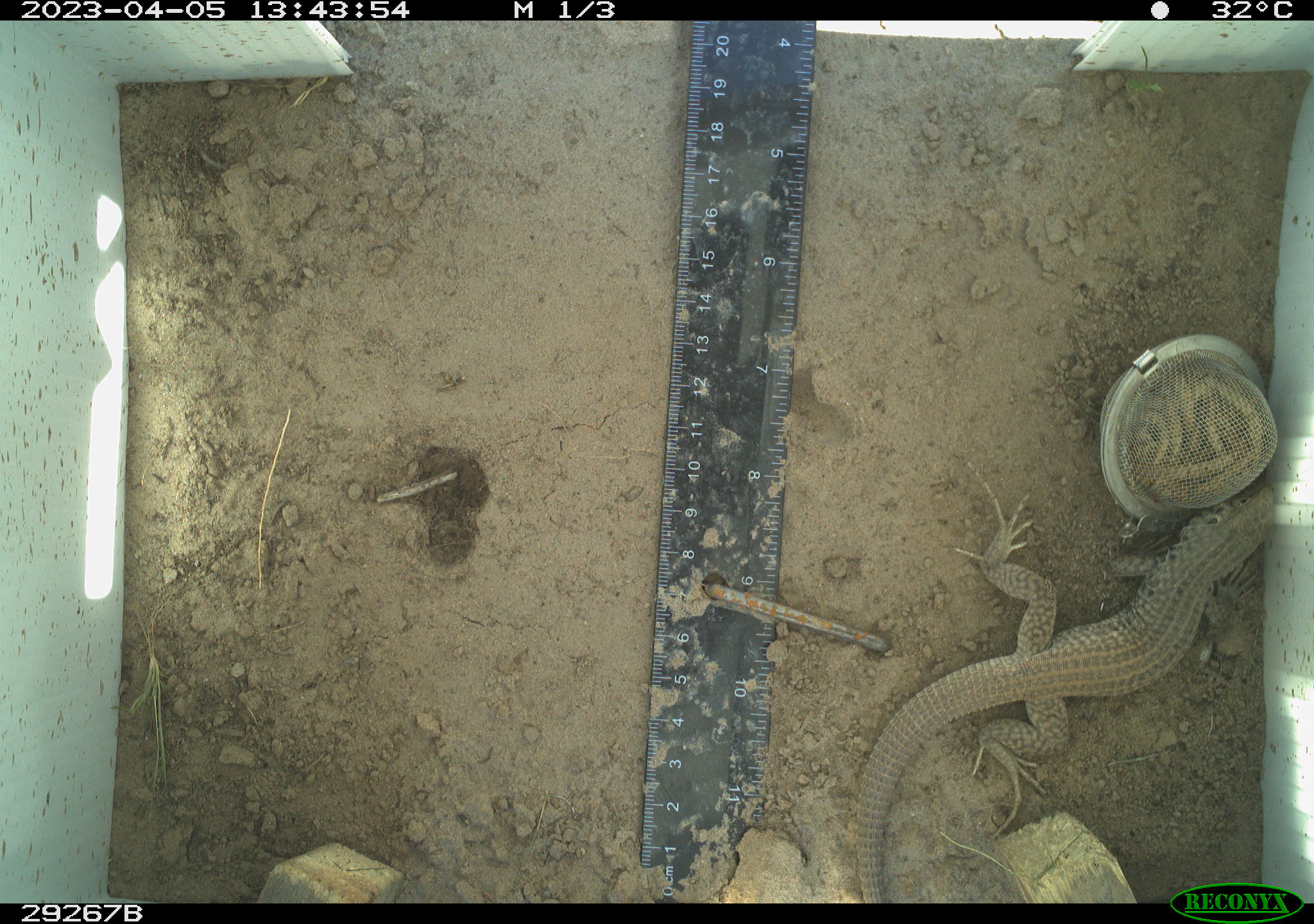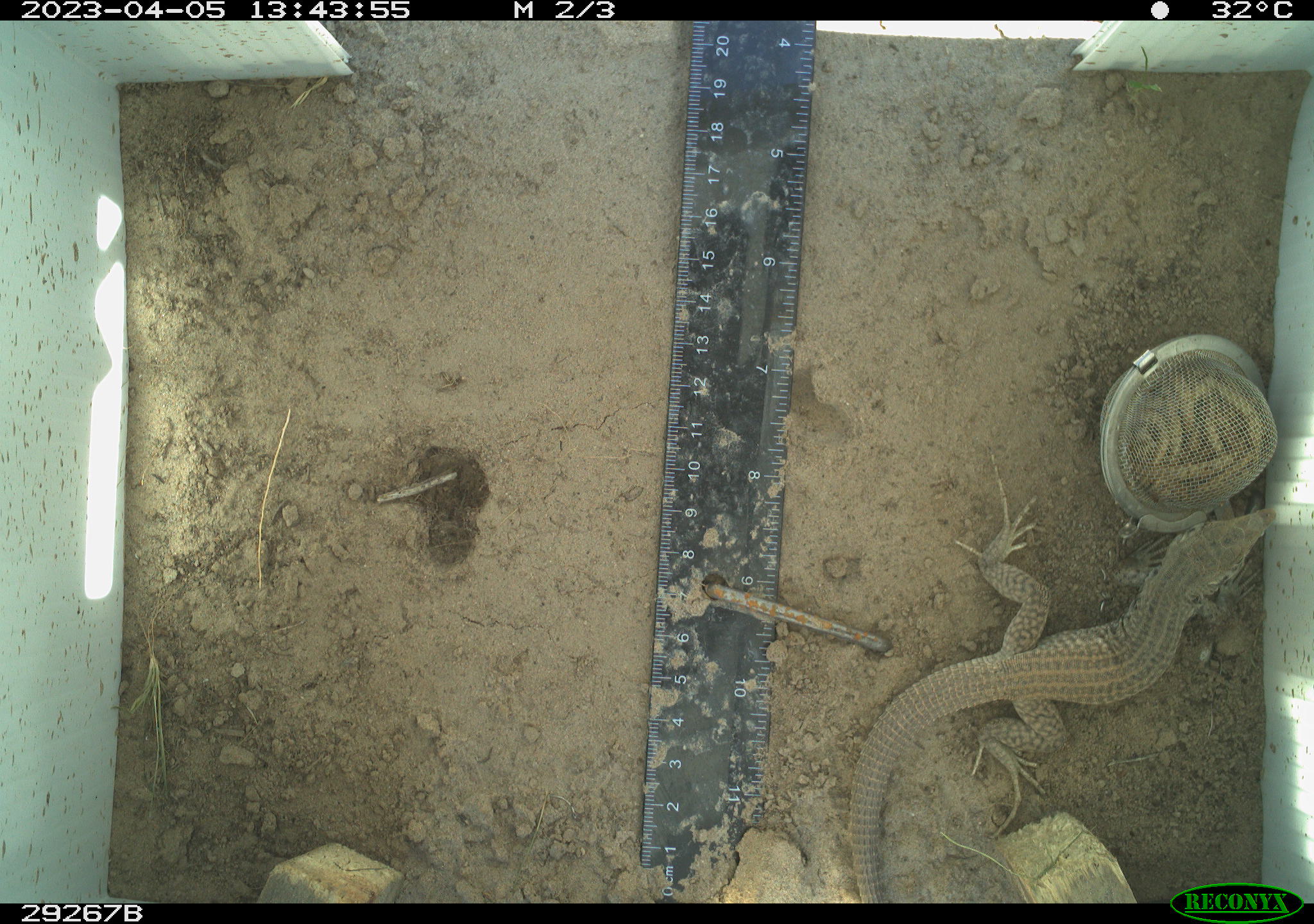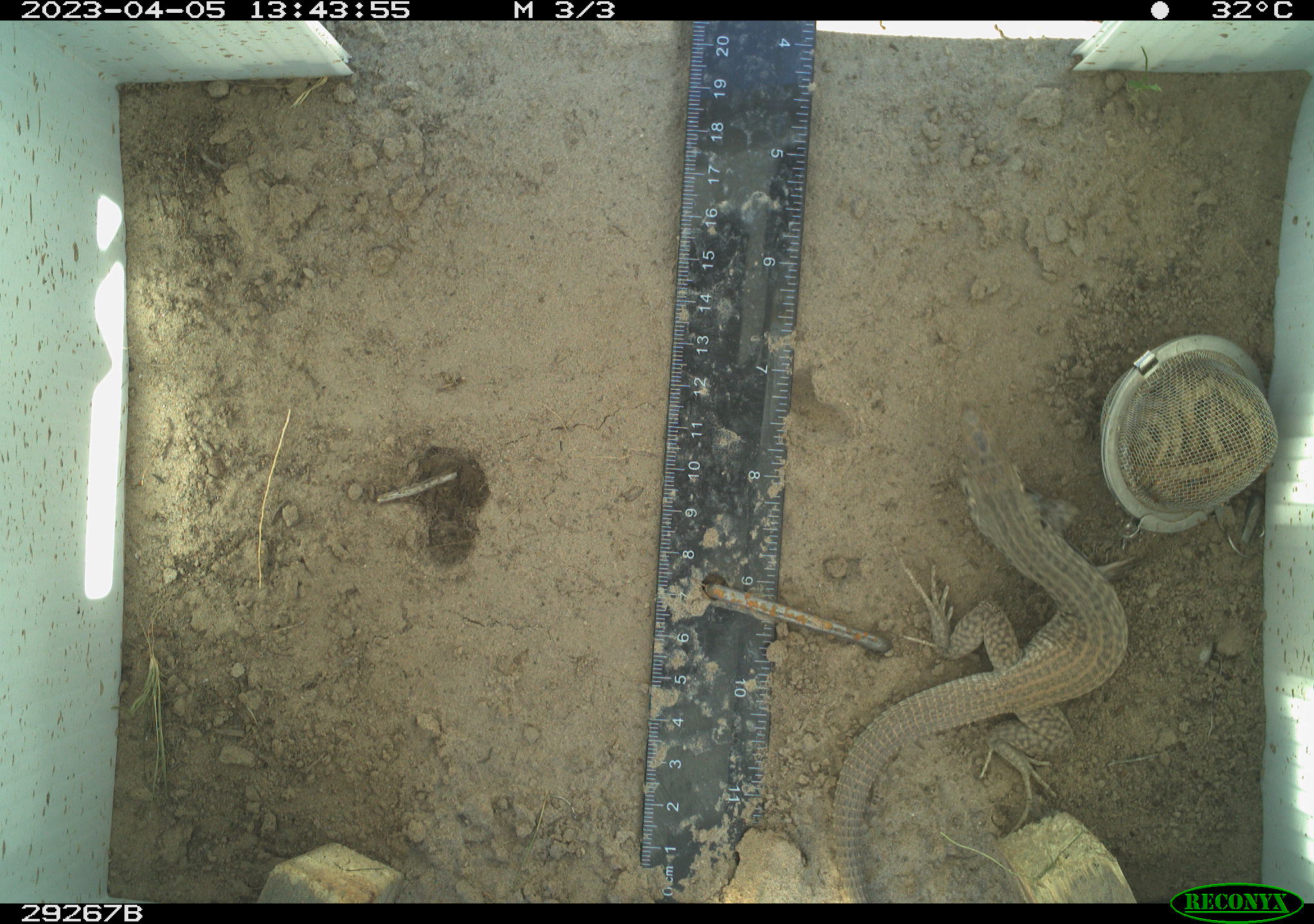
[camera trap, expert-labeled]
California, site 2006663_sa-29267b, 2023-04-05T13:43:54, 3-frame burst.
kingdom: Animalia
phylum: Chordata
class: Reptilia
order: Squamata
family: Teiidae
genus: Aspidoscelis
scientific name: Aspidoscelis tigris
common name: western whiptail